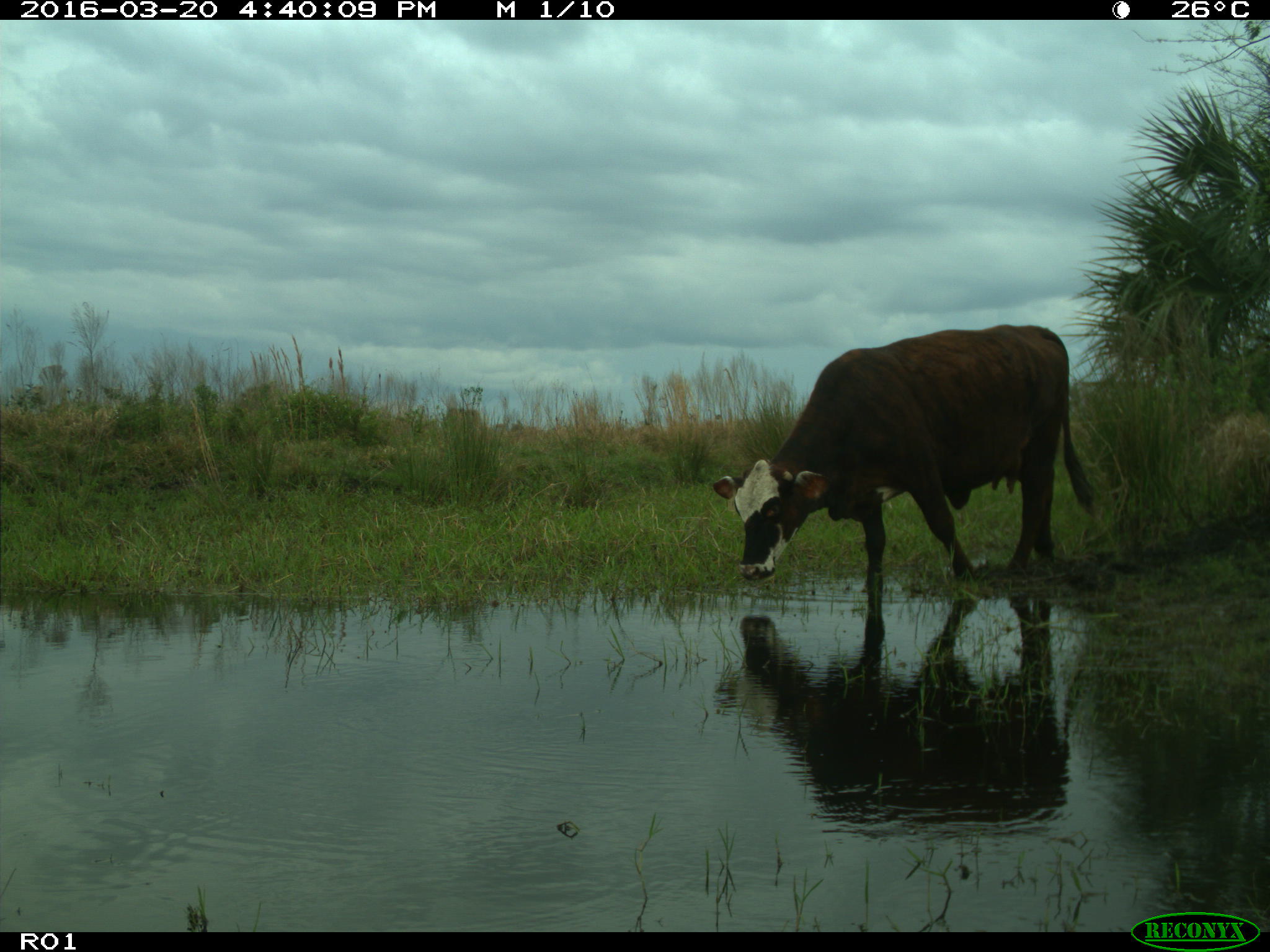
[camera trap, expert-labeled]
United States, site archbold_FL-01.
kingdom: Animalia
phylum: Chordata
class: Mammalia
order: Artiodactyla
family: Bovidae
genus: Bos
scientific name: Bos taurus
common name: domestic cow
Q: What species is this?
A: Bos taurus (domestic cow).